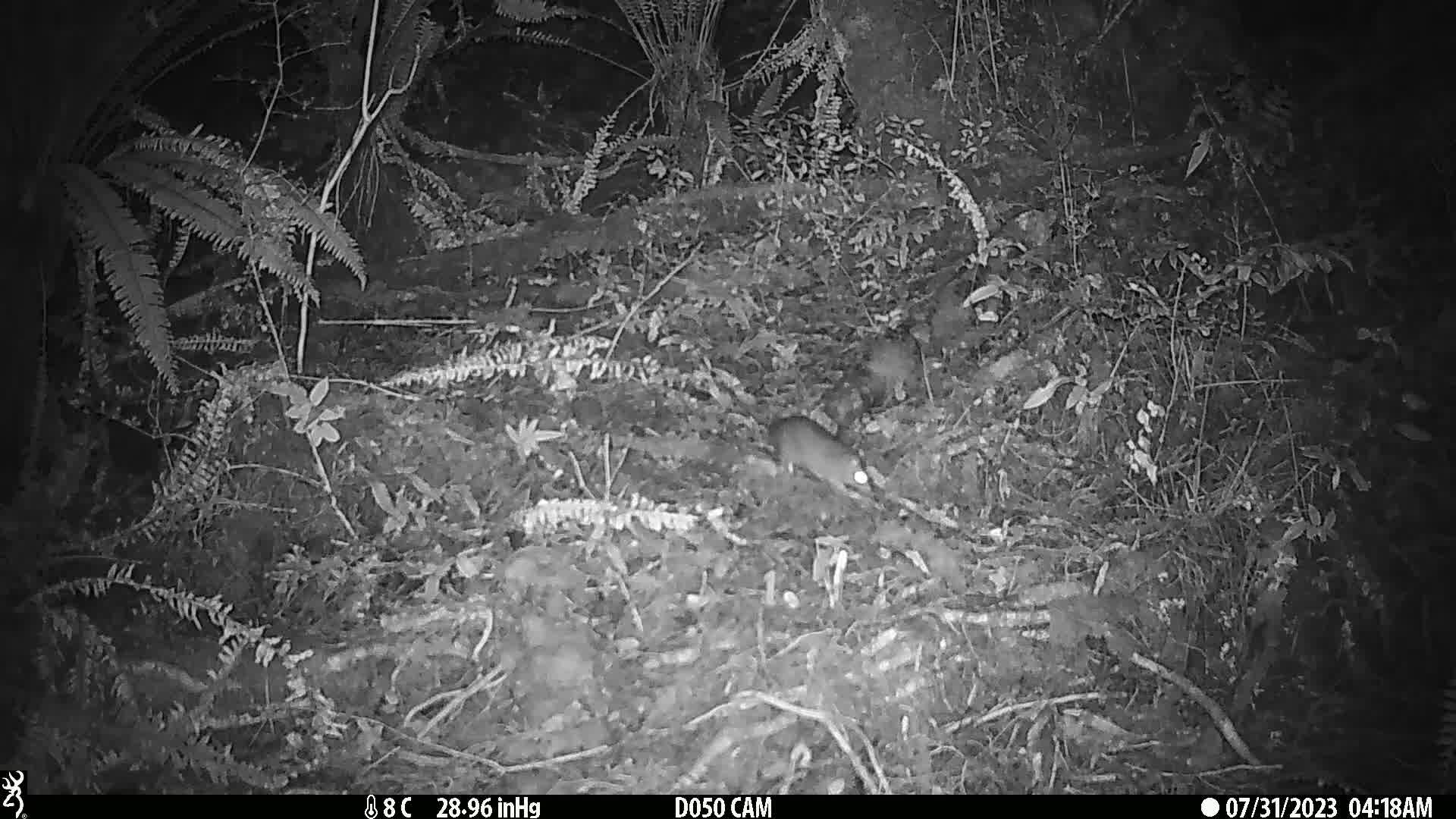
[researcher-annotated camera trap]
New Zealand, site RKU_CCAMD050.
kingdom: Animalia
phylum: Chordata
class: Mammalia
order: Rodentia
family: Muridae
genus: Rattus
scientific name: Rattus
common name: rat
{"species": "rat (Rattus)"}